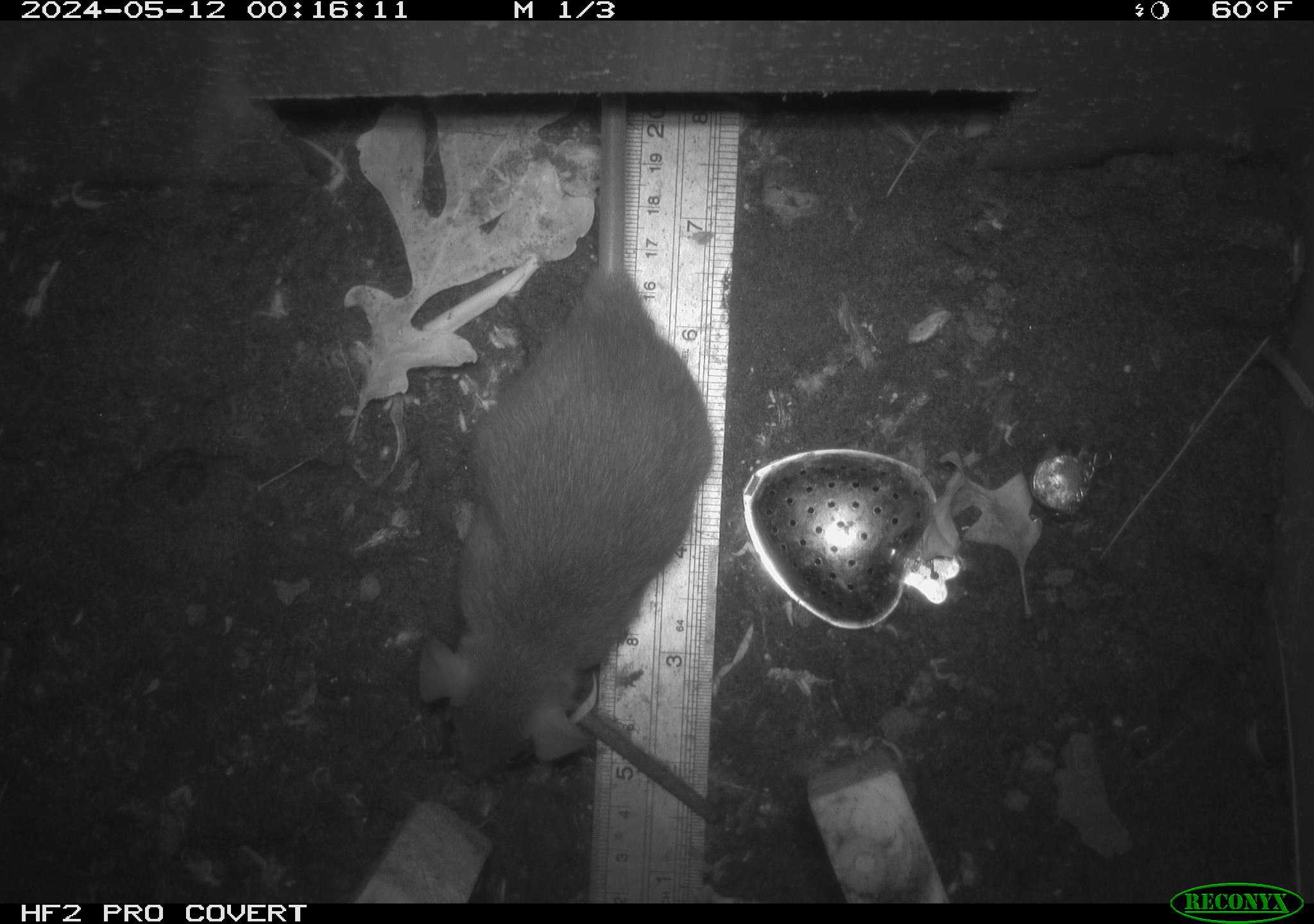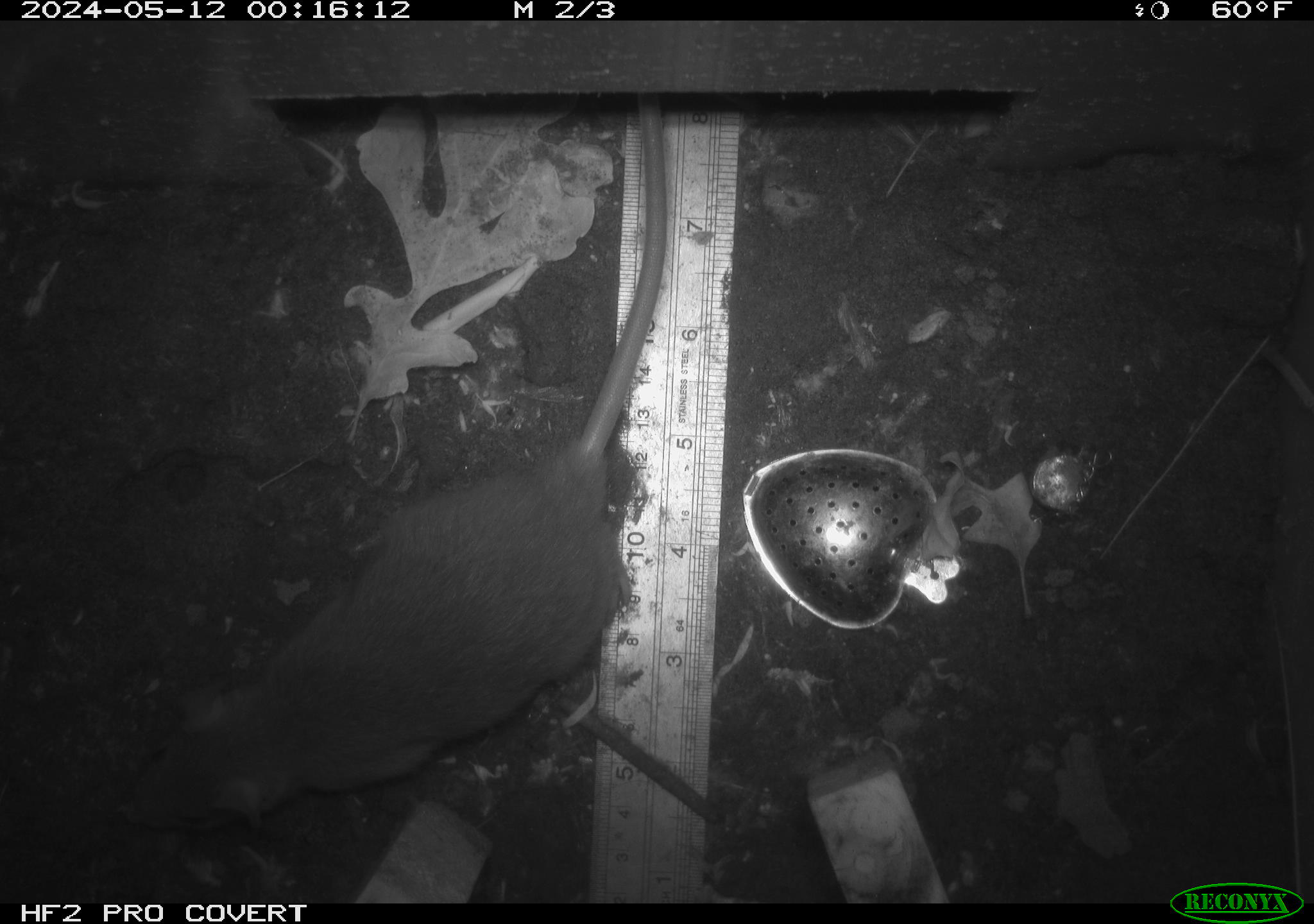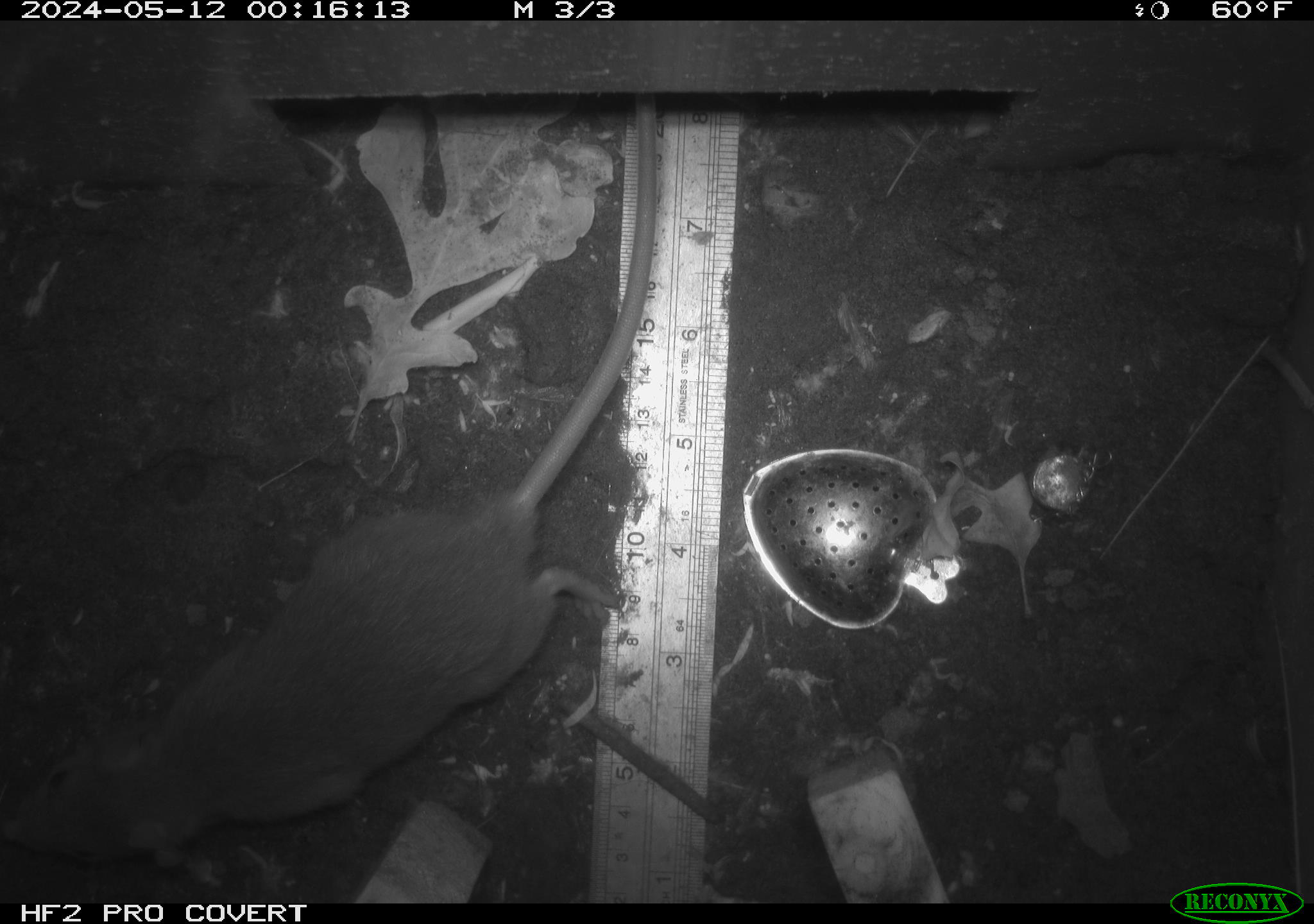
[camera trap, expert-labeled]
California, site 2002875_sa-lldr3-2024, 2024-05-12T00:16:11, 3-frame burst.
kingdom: Animalia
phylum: Chordata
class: Mammalia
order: Rodentia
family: Muridae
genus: Rattus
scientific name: Rattus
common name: rat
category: rattus species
Rattus species (rat) (Rattus).